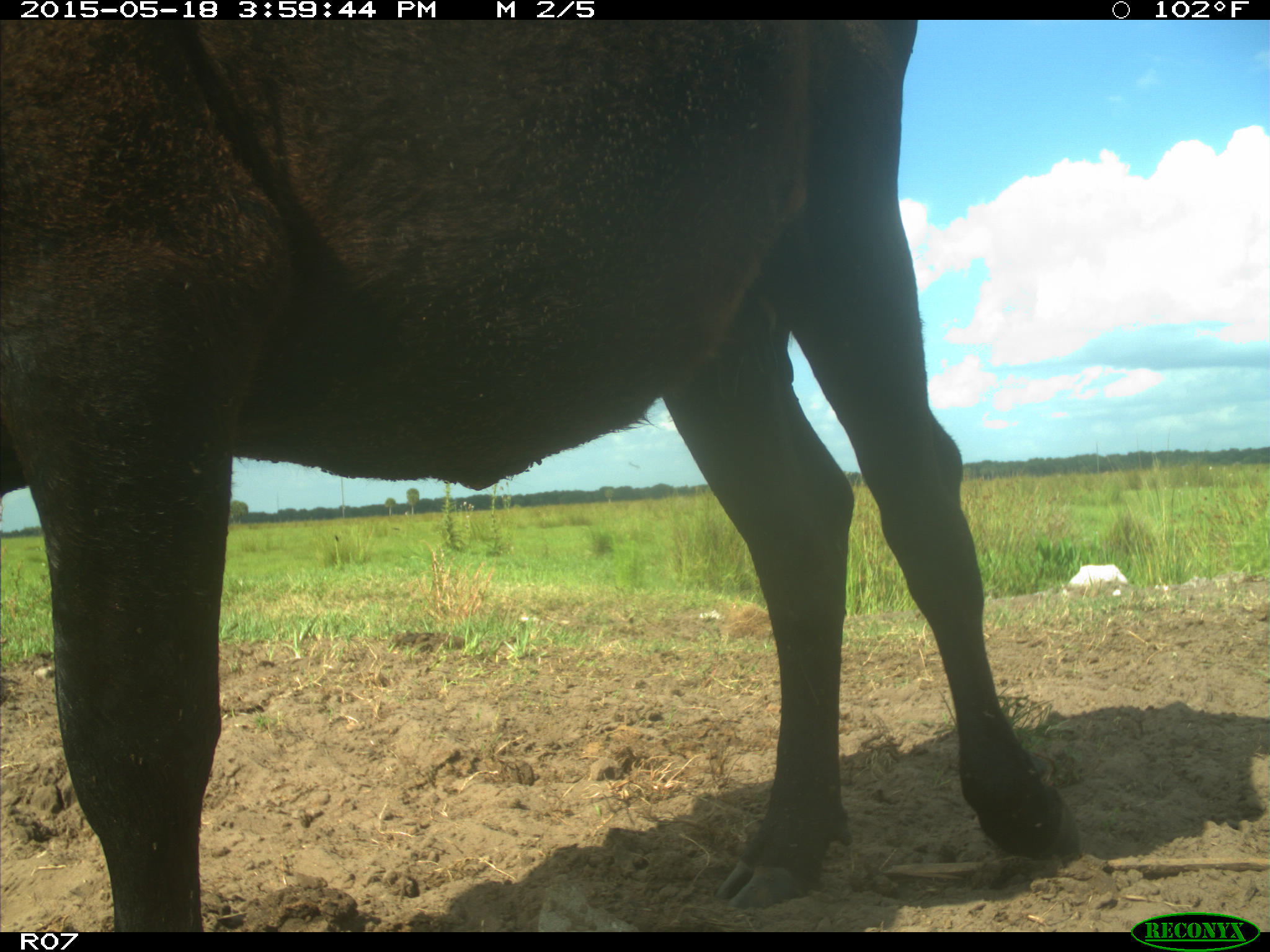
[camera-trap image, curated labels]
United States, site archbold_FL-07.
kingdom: Animalia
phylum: Chordata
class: Mammalia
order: Artiodactyla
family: Bovidae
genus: Bos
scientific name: Bos taurus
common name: domestic cow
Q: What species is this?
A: Bos taurus (domestic cow).